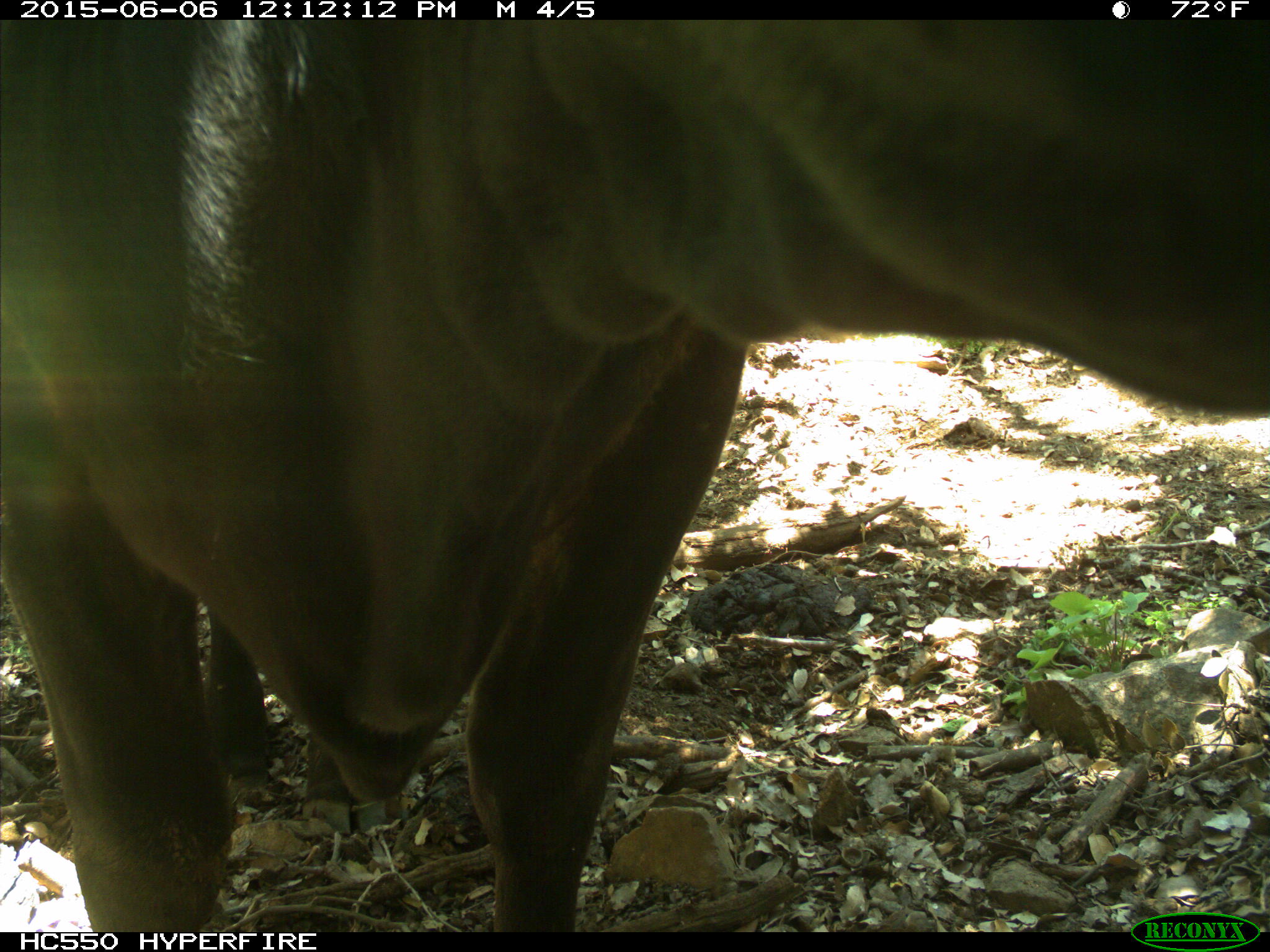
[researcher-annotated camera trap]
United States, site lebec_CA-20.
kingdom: Animalia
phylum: Chordata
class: Mammalia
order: Artiodactyla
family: Bovidae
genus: Bos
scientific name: Bos taurus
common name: domestic cow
Bos taurus (domestic cow).